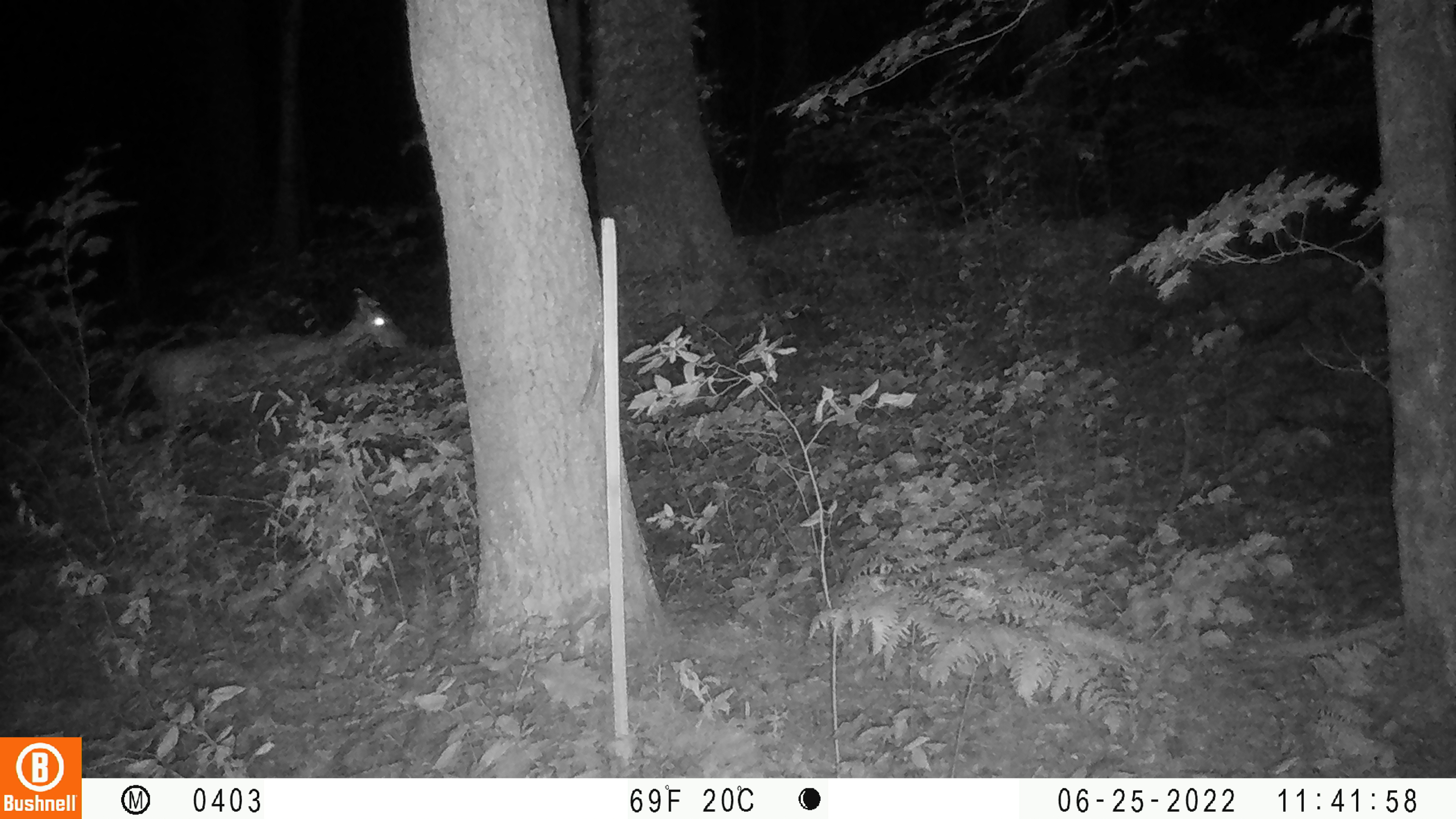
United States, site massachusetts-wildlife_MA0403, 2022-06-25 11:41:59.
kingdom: Animalia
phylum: Chordata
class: Mammalia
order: Artiodactyla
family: Cervidae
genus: Odocoileus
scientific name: Odocoileus virginianus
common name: white-tailed deer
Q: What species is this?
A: White-tailed deer (Odocoileus virginianus).